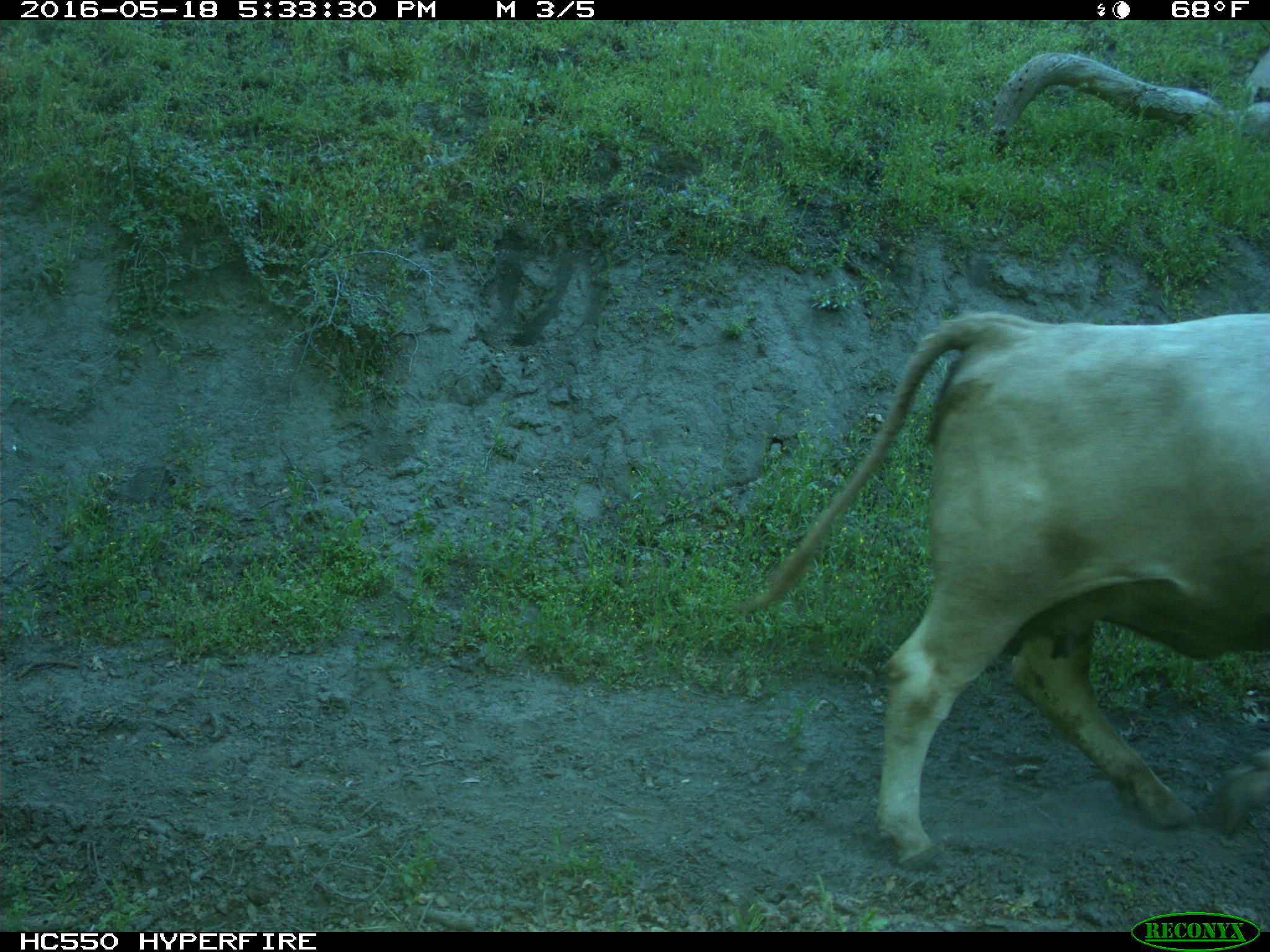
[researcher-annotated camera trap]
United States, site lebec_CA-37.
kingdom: Animalia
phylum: Chordata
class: Mammalia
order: Artiodactyla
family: Bovidae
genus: Bos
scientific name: Bos taurus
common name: domestic cow